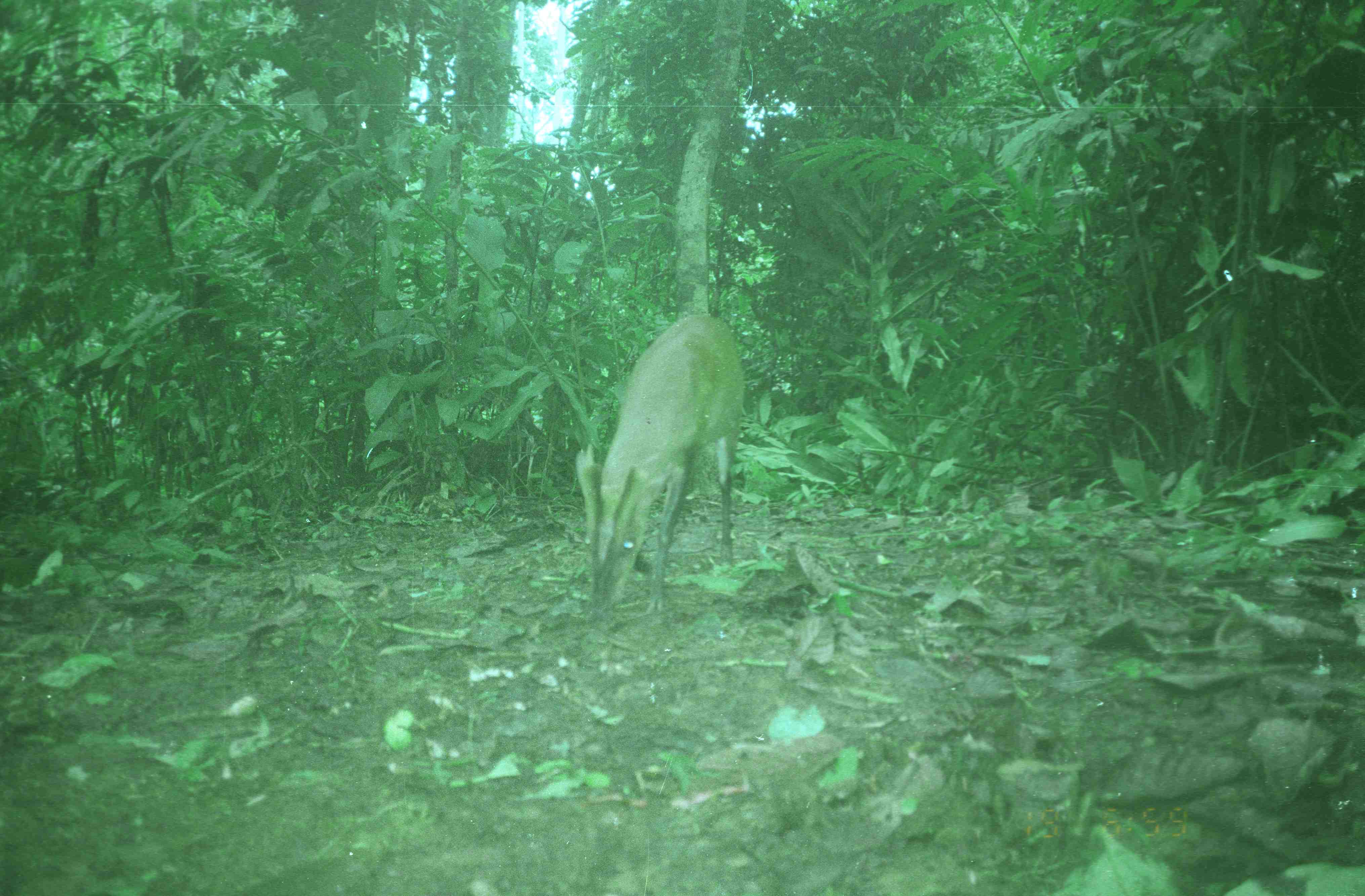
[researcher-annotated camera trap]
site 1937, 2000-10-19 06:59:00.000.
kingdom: Animalia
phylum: Chordata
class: Mammalia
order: Artiodactyla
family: Cervidae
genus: Muntiacus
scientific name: Muntiacus muntjak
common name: southern red muntjac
Muntiacus muntjak (southern red muntjac), count 1.